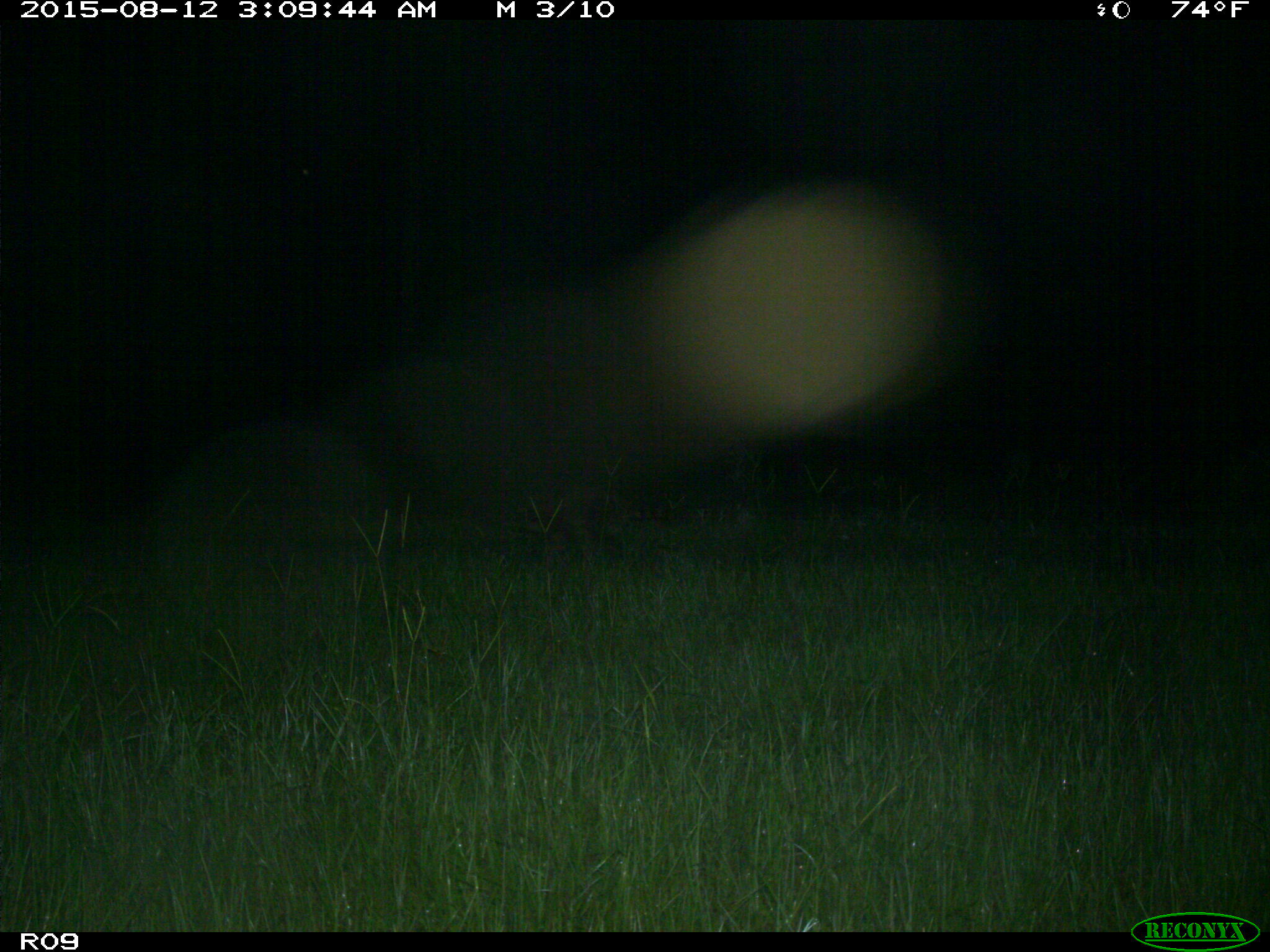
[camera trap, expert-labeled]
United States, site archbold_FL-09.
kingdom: Animalia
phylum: Chordata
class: Mammalia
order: Carnivora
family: Procyonidae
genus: Procyon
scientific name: Procyon lotor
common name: common raccoon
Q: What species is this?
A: Procyon lotor (common raccoon).